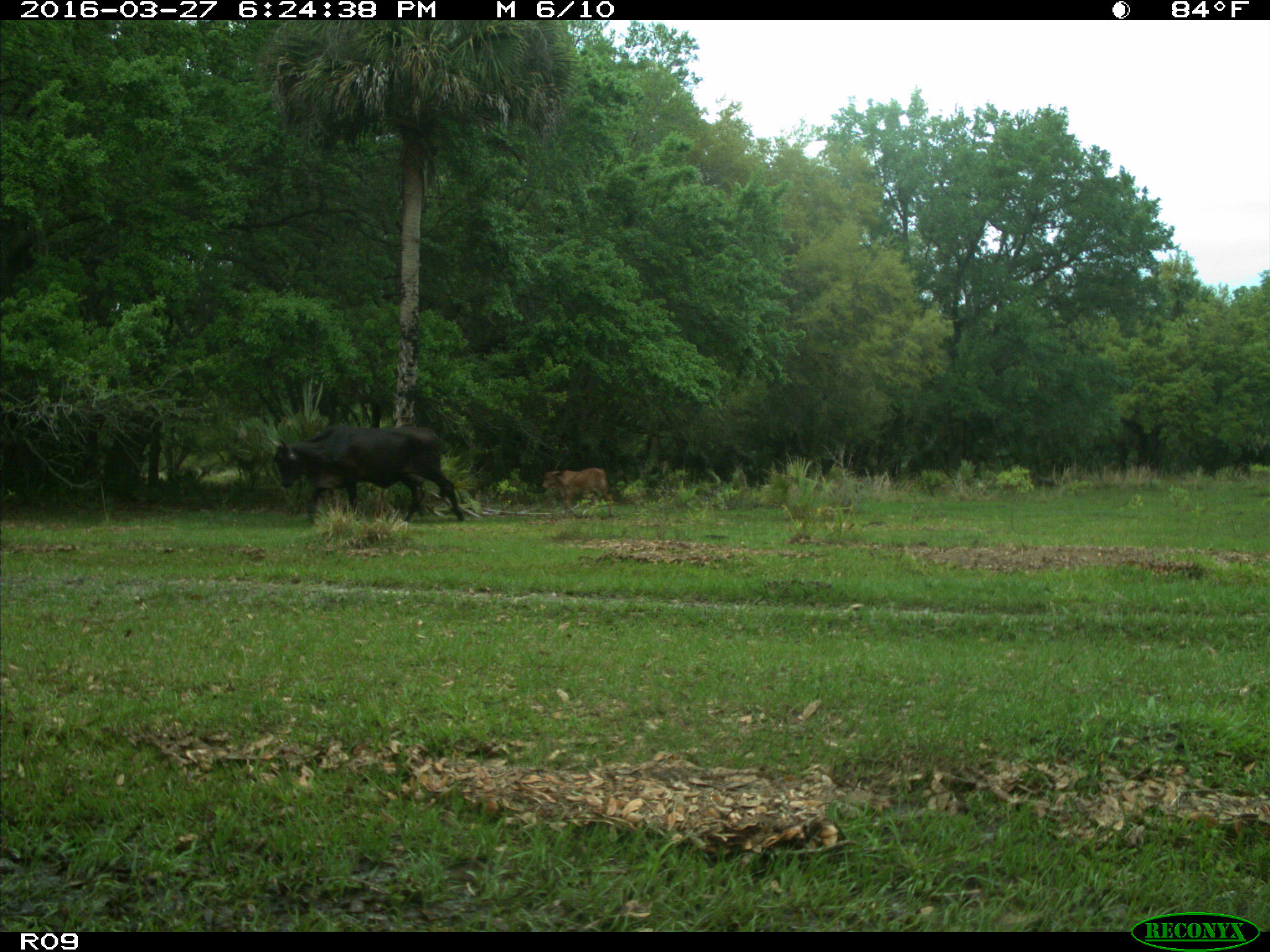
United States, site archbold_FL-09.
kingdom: Animalia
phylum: Chordata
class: Mammalia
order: Artiodactyla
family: Bovidae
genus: Bos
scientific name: Bos taurus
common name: domestic cow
Bos taurus (domestic cow).